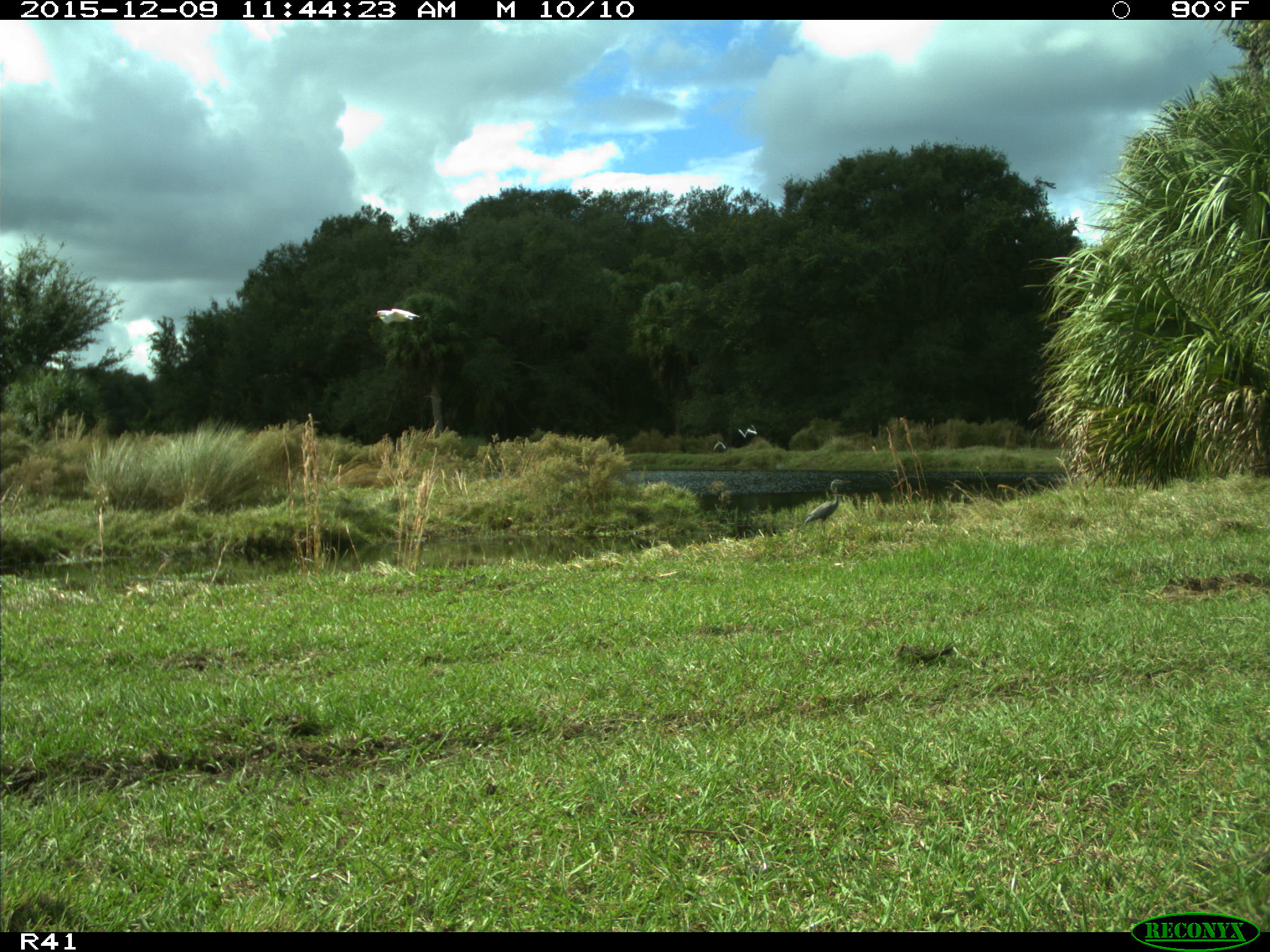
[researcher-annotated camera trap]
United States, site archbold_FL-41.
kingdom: Animalia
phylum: Chordata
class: Aves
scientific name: Aves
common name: birds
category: unidentified bird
Unidentified bird (birds) (Aves).